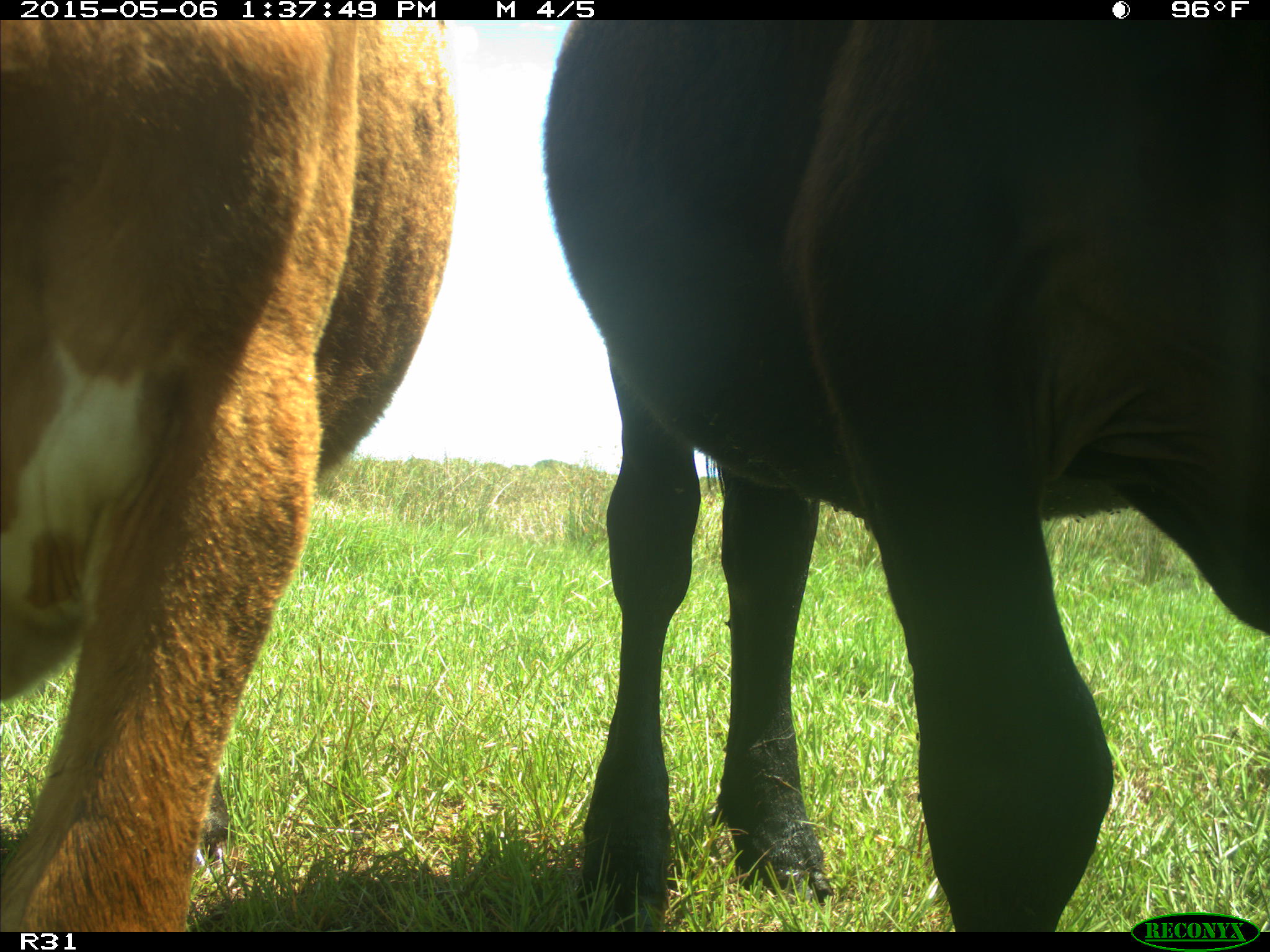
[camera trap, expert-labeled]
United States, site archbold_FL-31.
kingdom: Animalia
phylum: Chordata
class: Mammalia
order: Artiodactyla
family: Bovidae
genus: Bos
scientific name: Bos taurus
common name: domestic cow